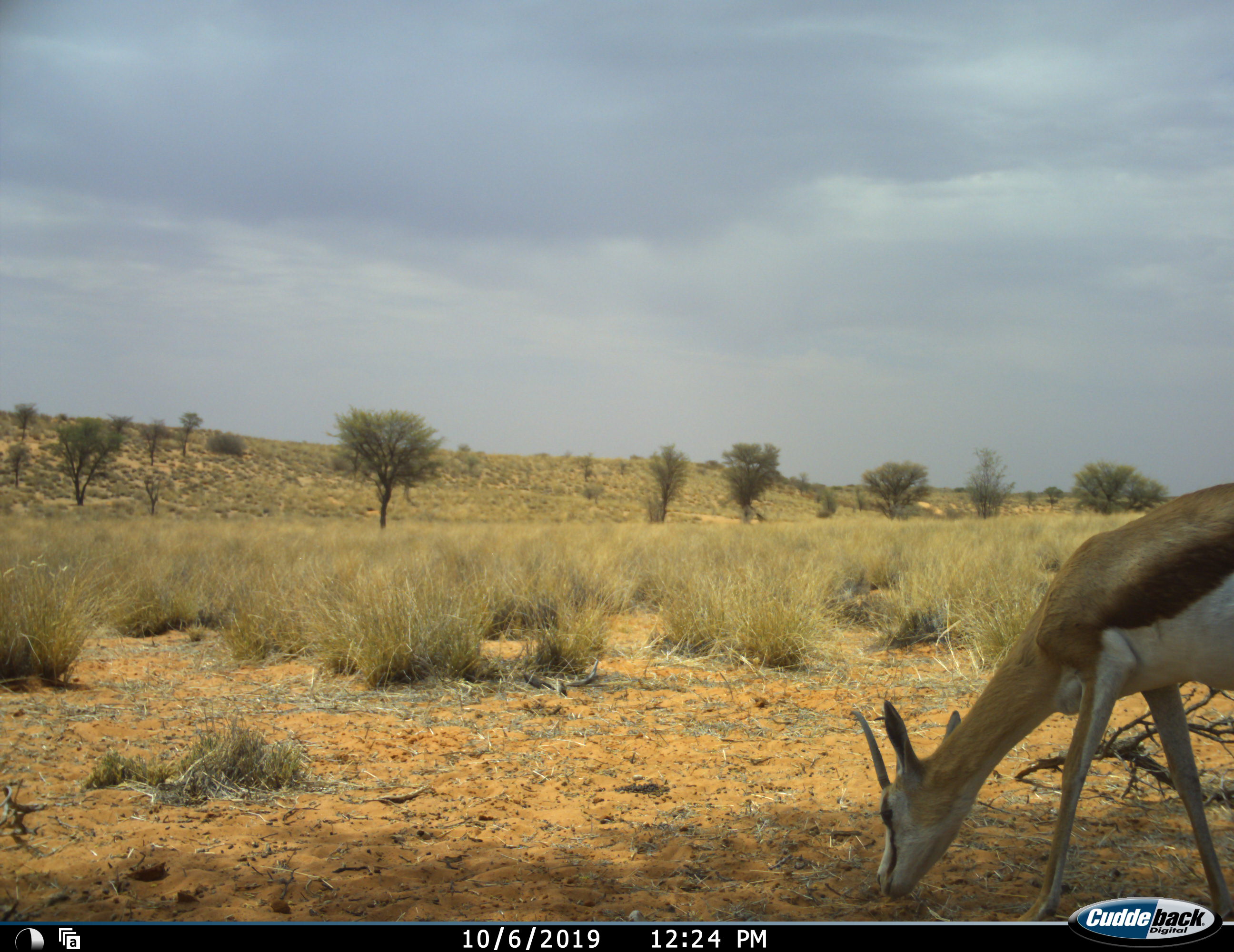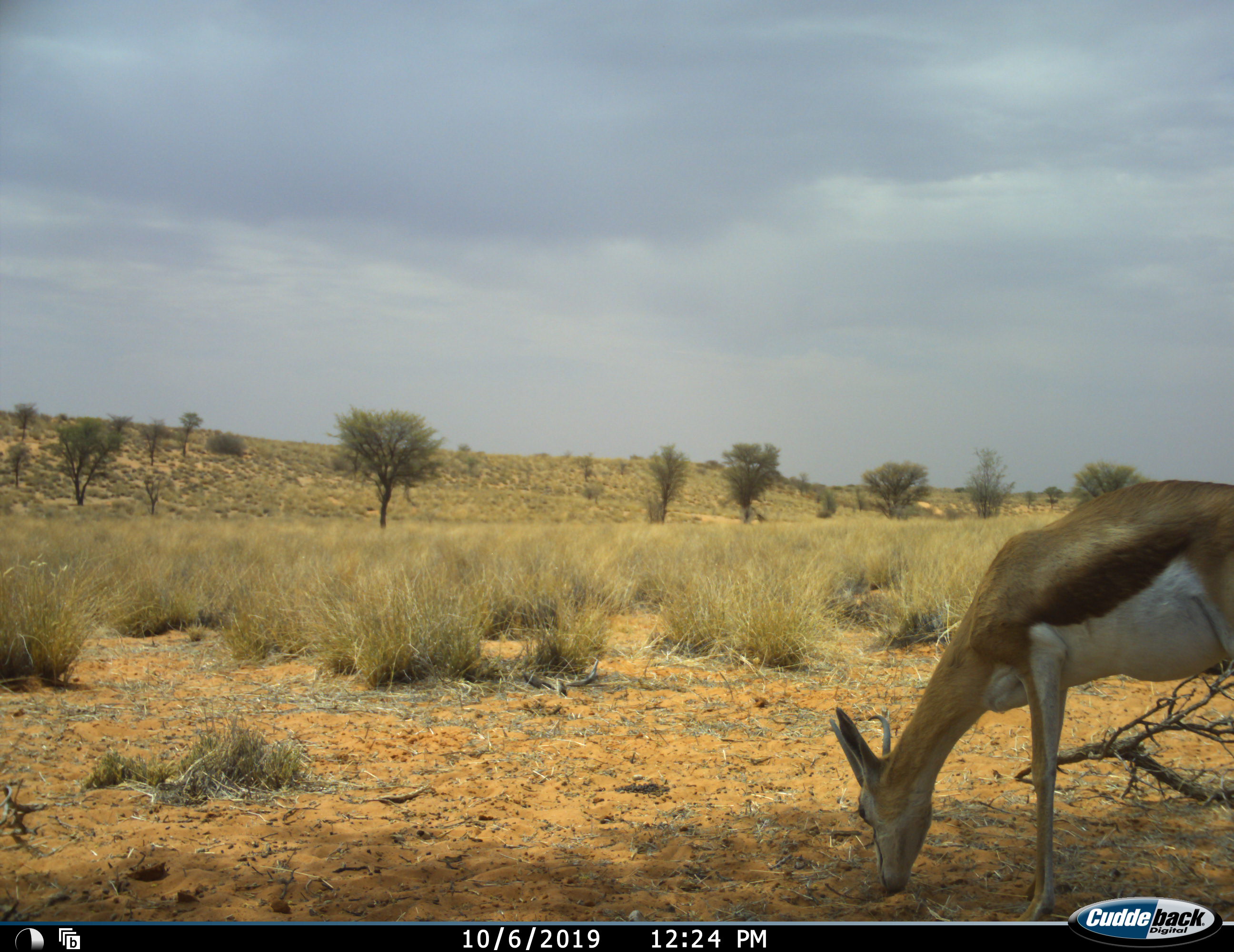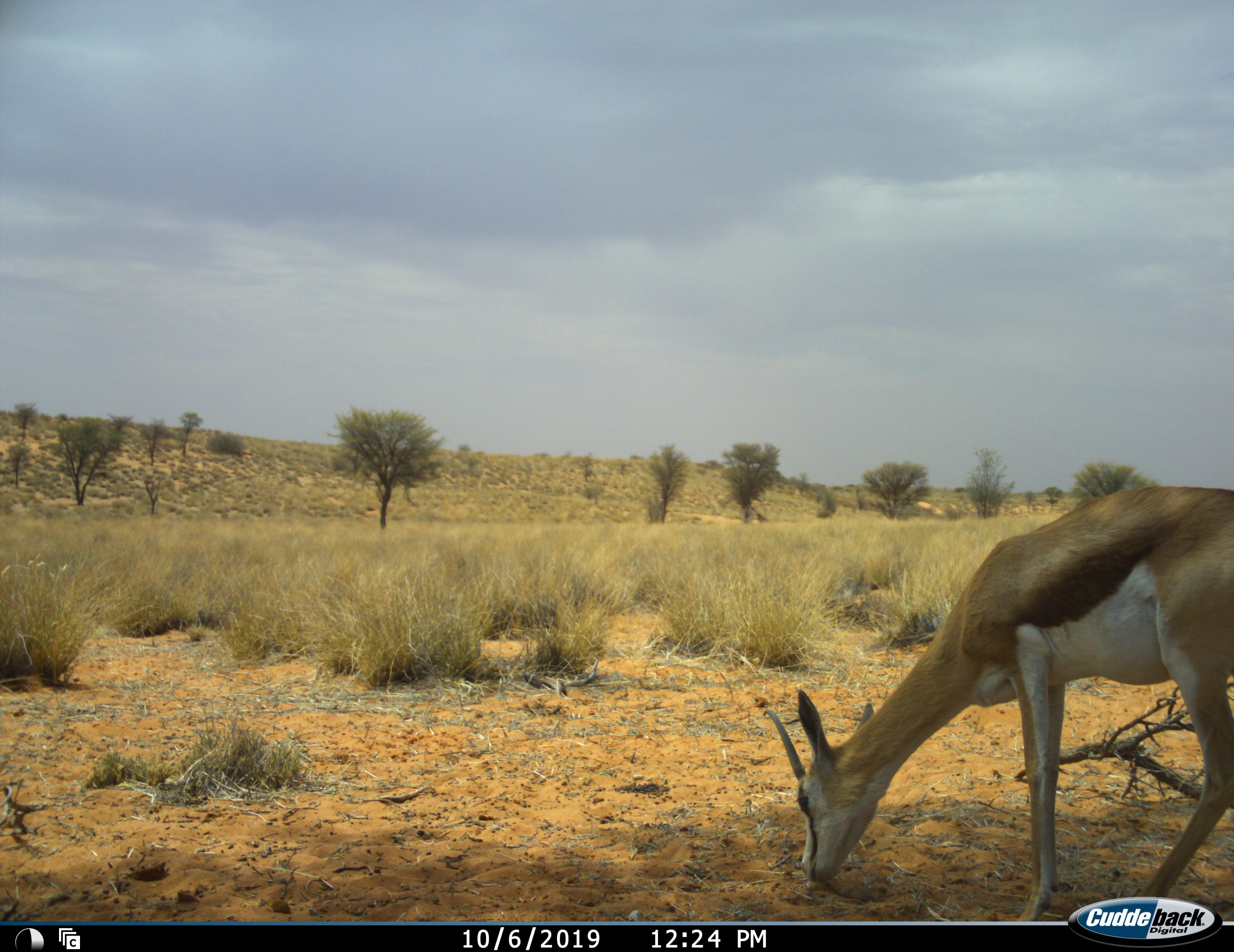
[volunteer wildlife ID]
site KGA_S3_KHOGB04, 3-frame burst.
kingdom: Animalia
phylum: Chordata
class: Mammalia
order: Artiodactyla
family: Bovidae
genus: Antidorcas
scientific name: Antidorcas marsupialis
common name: springbok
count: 1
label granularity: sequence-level